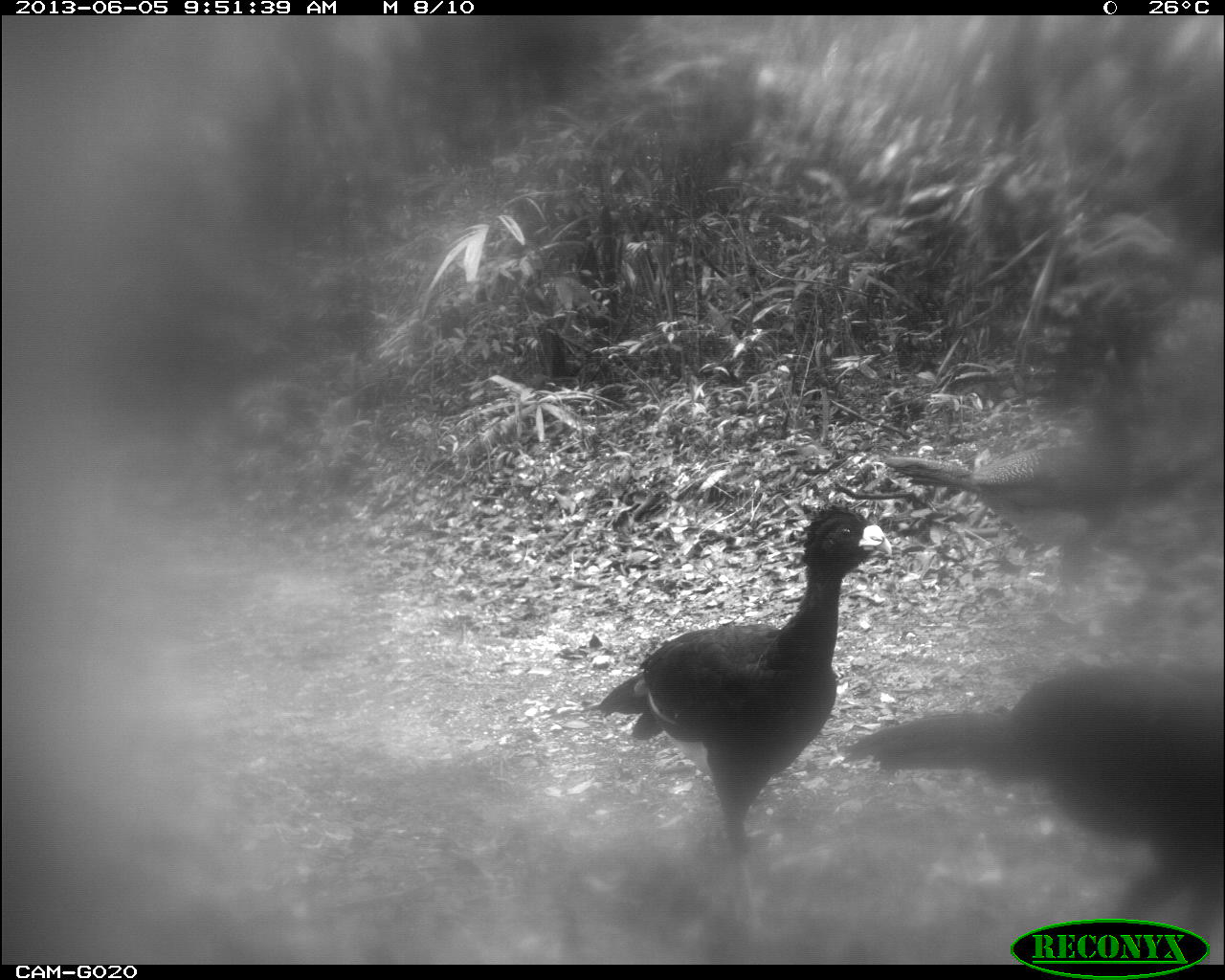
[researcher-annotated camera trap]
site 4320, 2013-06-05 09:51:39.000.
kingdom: Animalia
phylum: Chordata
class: Aves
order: Galliformes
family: Cracidae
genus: Crax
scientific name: Crax rubra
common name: great curassow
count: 3